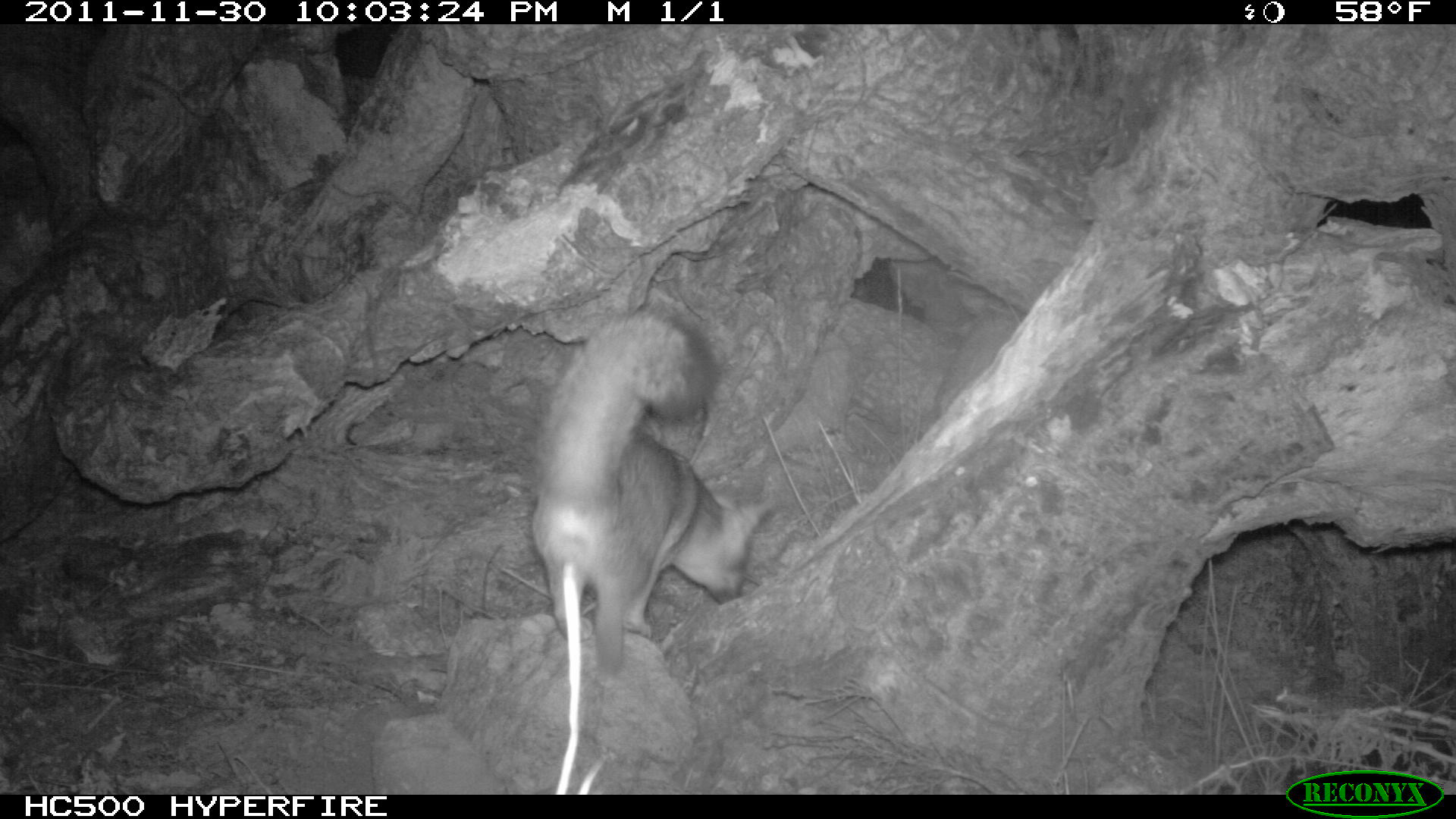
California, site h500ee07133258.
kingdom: Animalia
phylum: Chordata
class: Mammalia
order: Carnivora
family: Canidae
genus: Urocyon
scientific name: Urocyon littoralis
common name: island fox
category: fox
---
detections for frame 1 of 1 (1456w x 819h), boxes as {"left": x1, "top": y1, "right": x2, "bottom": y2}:
fox: {"left": 532, "top": 304, "right": 775, "bottom": 691}